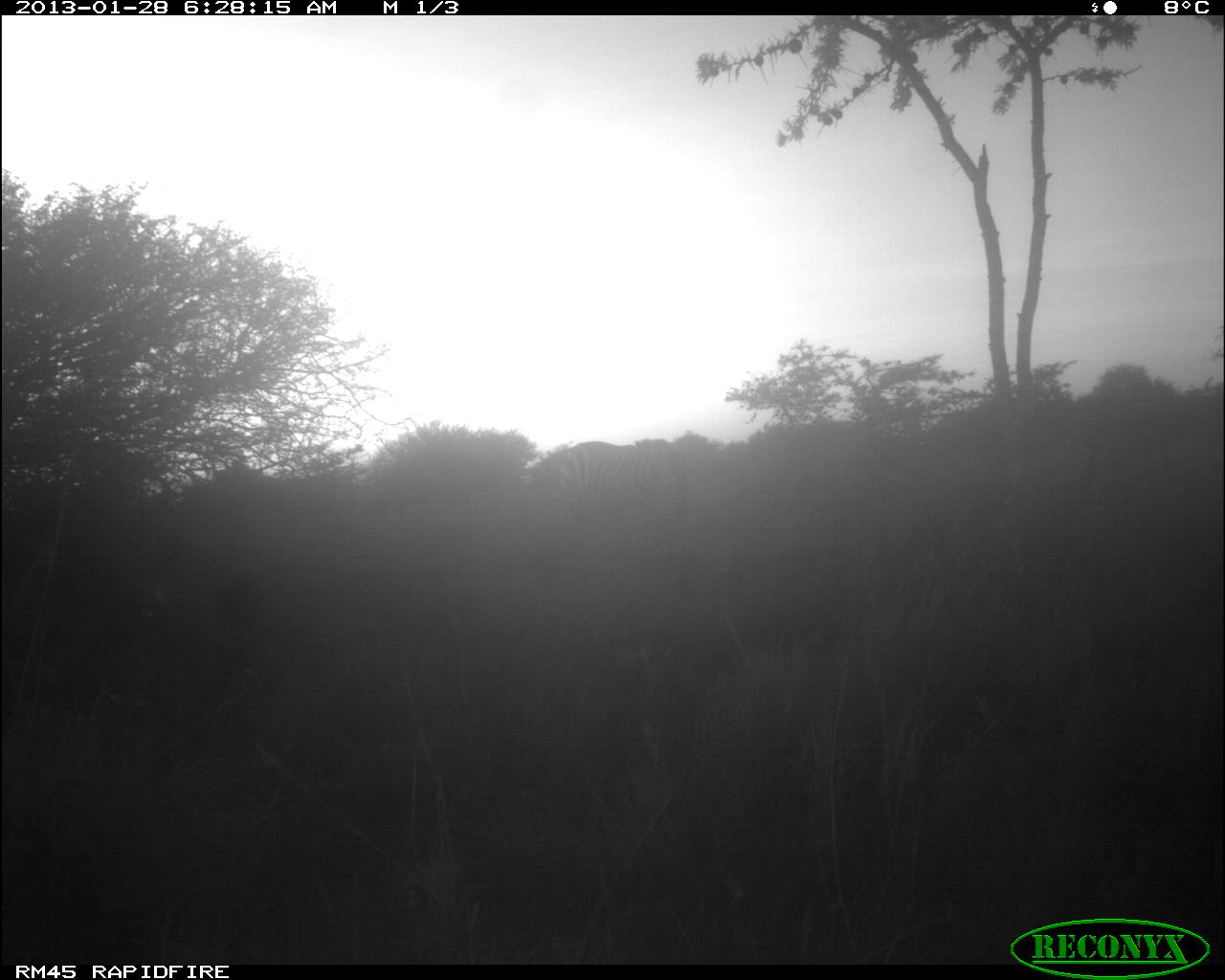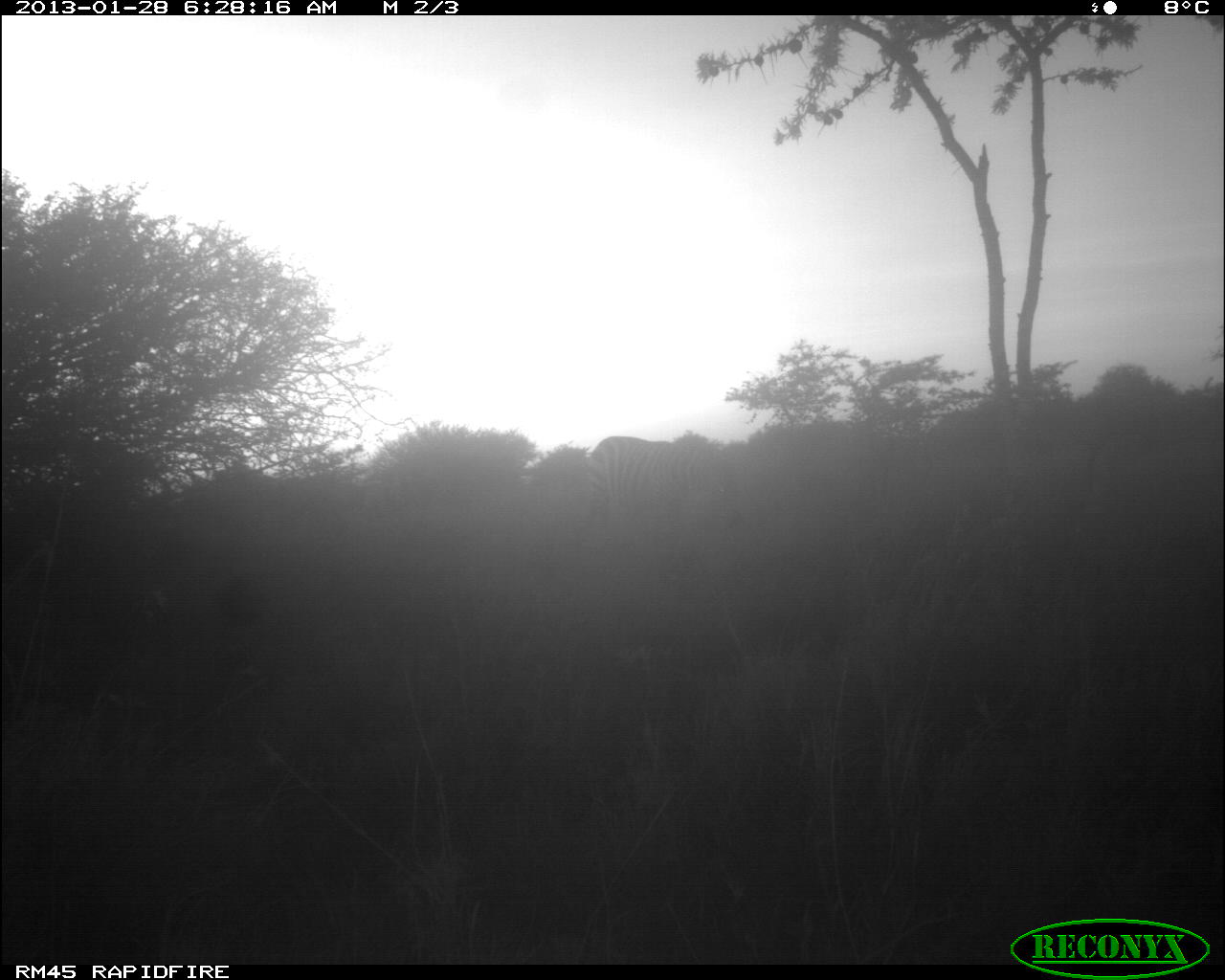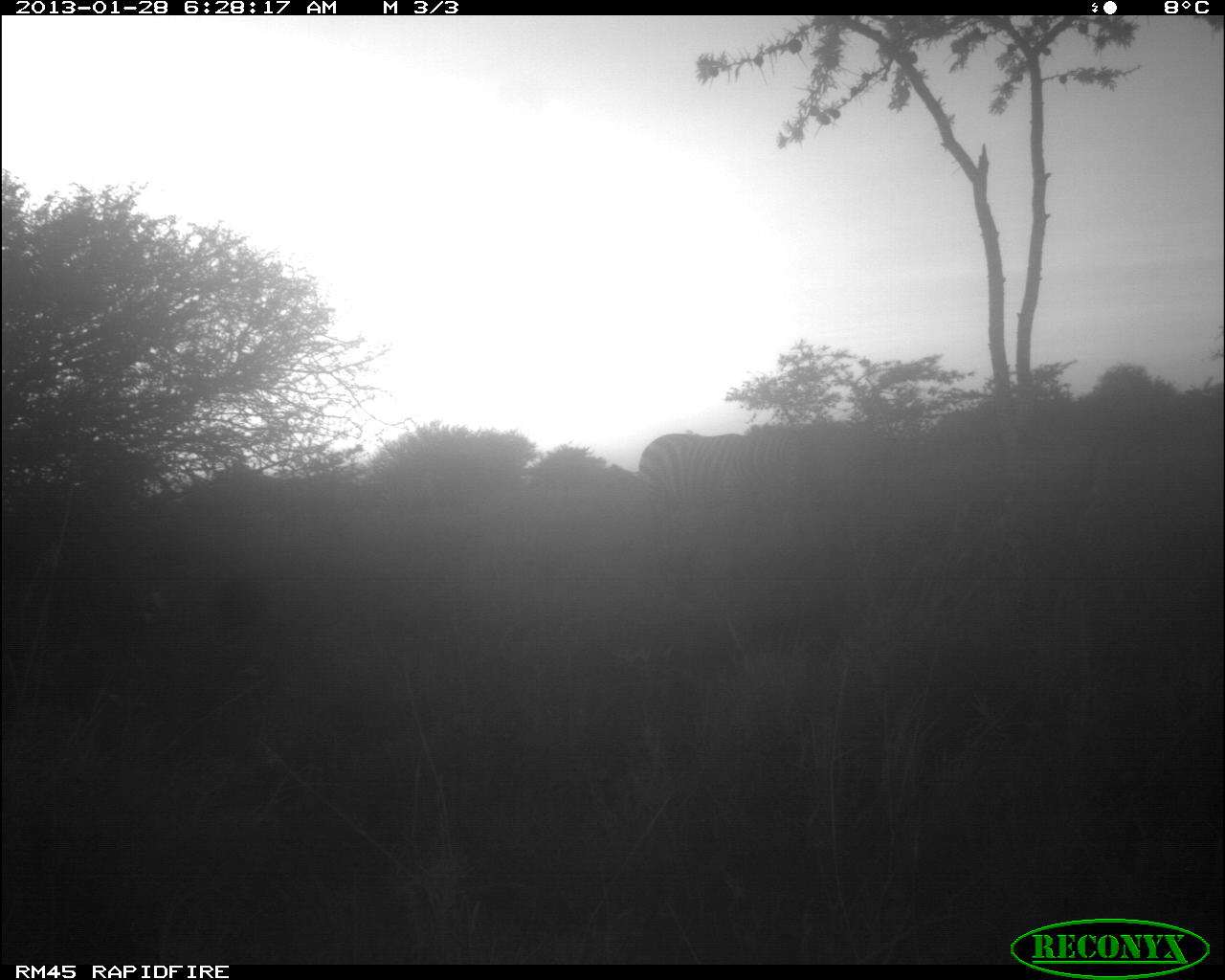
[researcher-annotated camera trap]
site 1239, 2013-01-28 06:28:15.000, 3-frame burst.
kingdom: Animalia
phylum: Chordata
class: Mammalia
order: Perissodactyla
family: Equidae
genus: Equus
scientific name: Equus quagga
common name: plains zebra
Equus quagga (plains zebra), count 1.